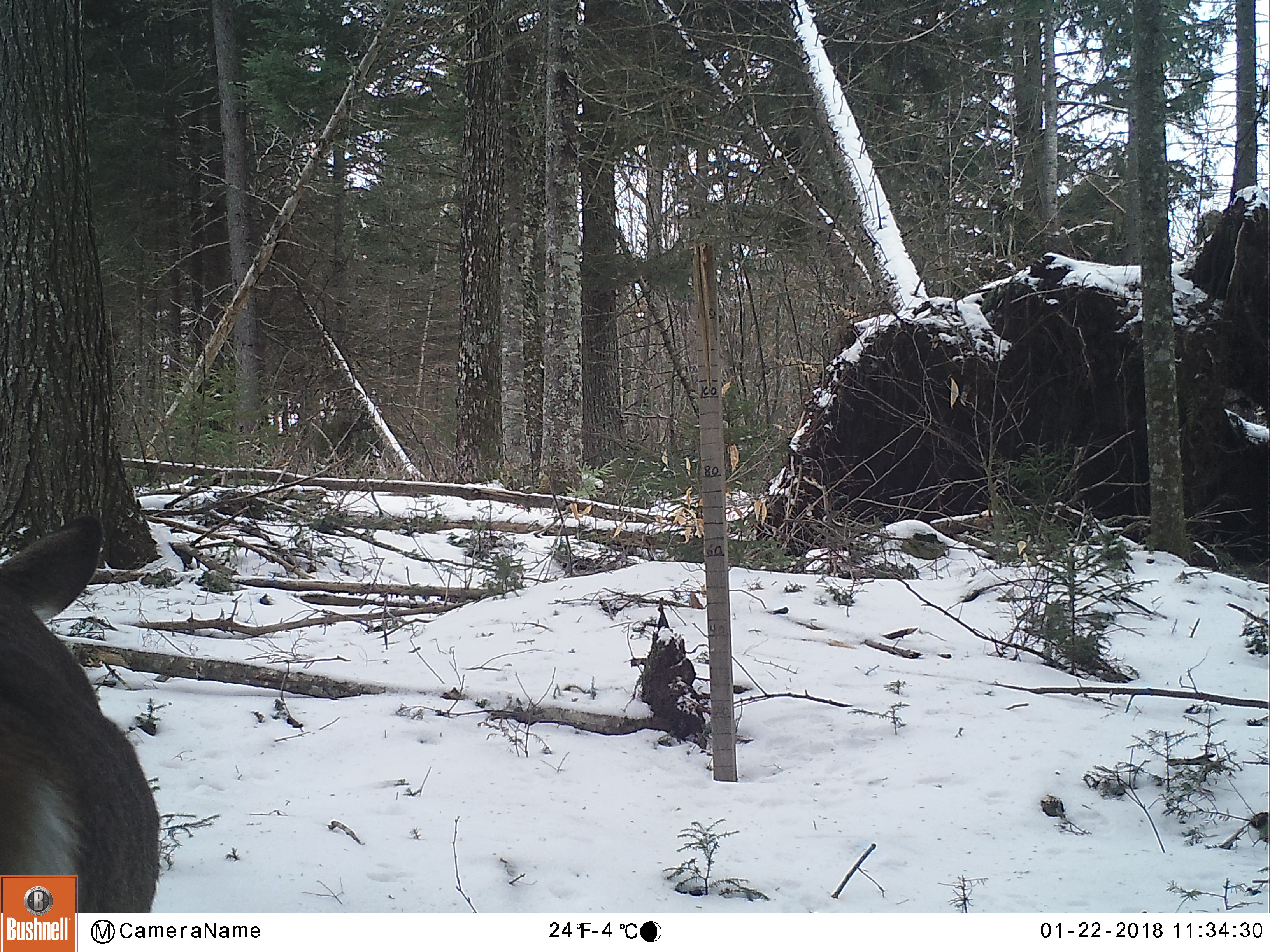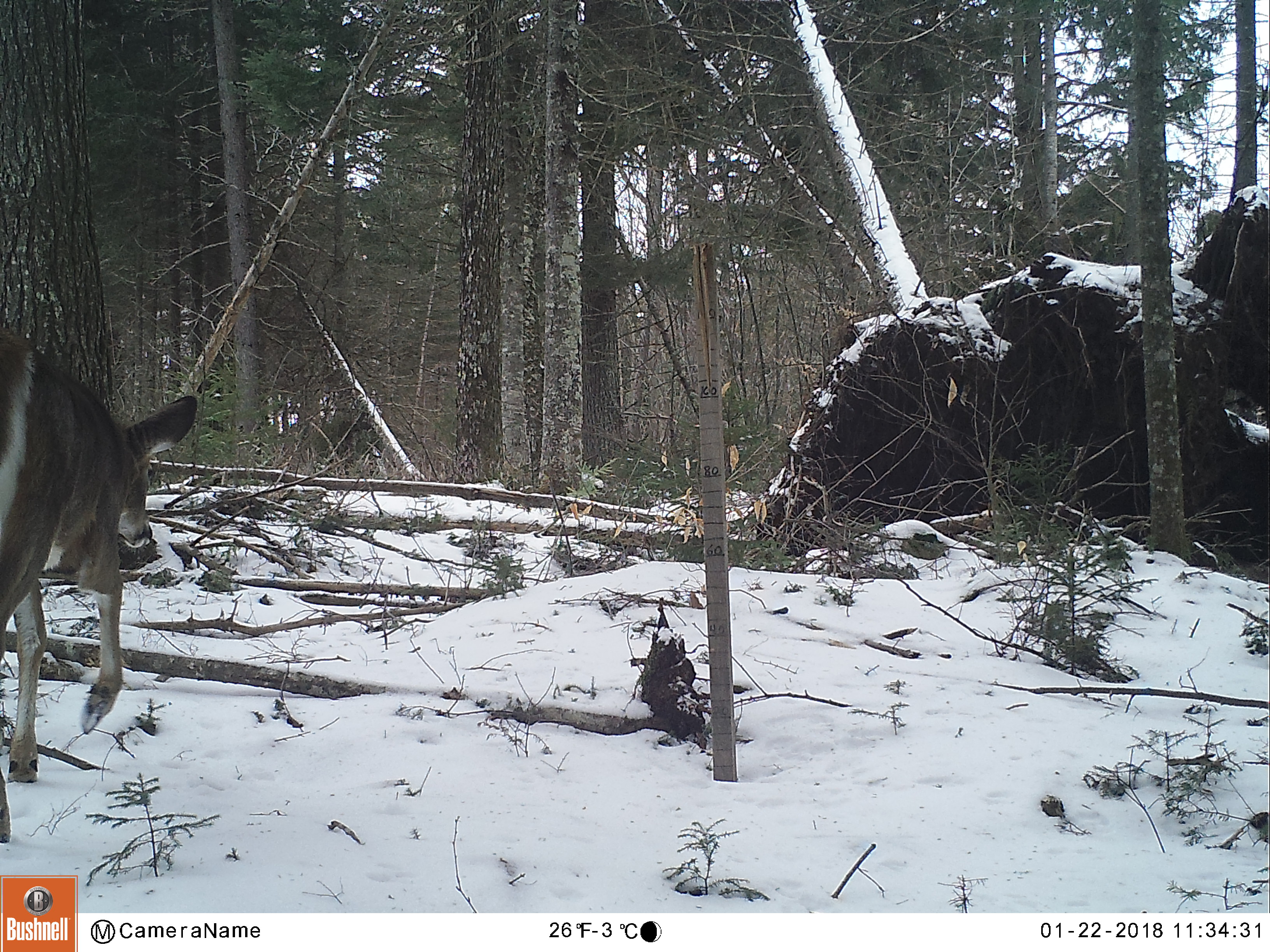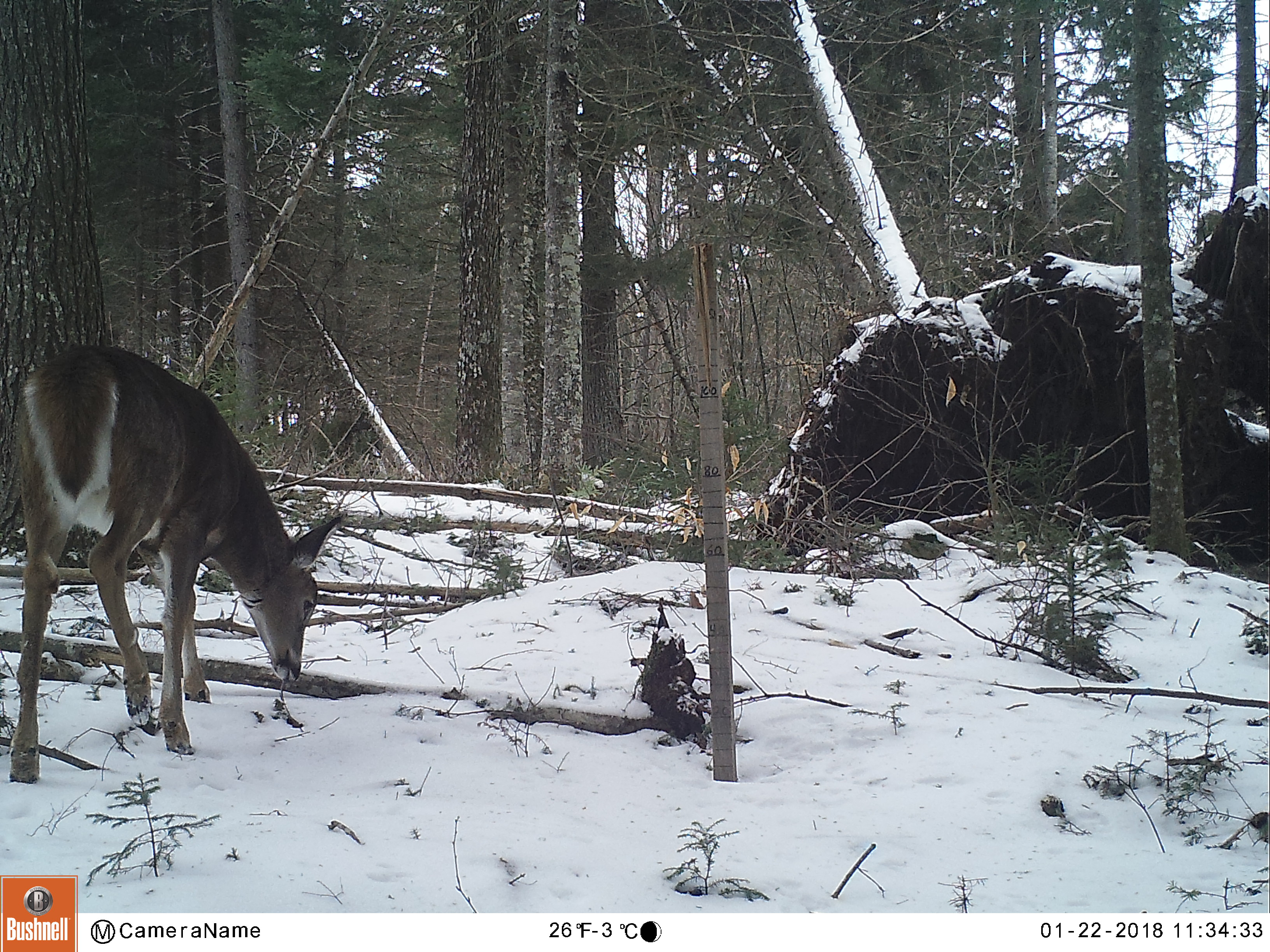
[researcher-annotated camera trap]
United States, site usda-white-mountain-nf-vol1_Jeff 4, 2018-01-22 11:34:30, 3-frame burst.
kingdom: Animalia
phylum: Chordata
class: Mammalia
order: Artiodactyla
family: Cervidae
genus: Odocoileus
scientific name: Odocoileus virginianus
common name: white-tailed deer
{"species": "white-tailed deer (Odocoileus virginianus)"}